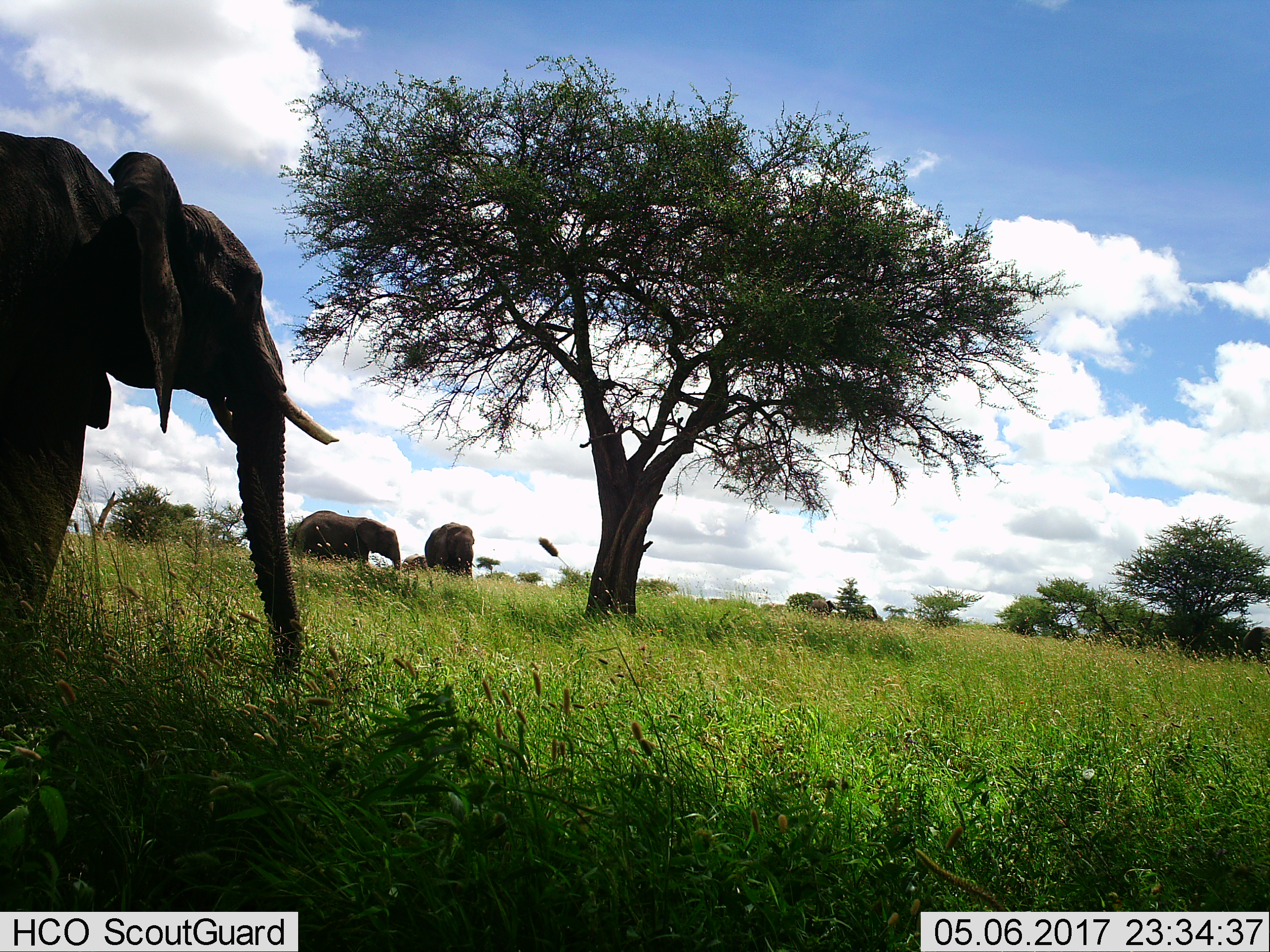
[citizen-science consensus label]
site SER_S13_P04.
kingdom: Animalia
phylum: Chordata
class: Mammalia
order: Proboscidea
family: Elephantidae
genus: Loxodonta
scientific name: Loxodonta africana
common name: african bush elephant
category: elephant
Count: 3.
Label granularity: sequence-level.